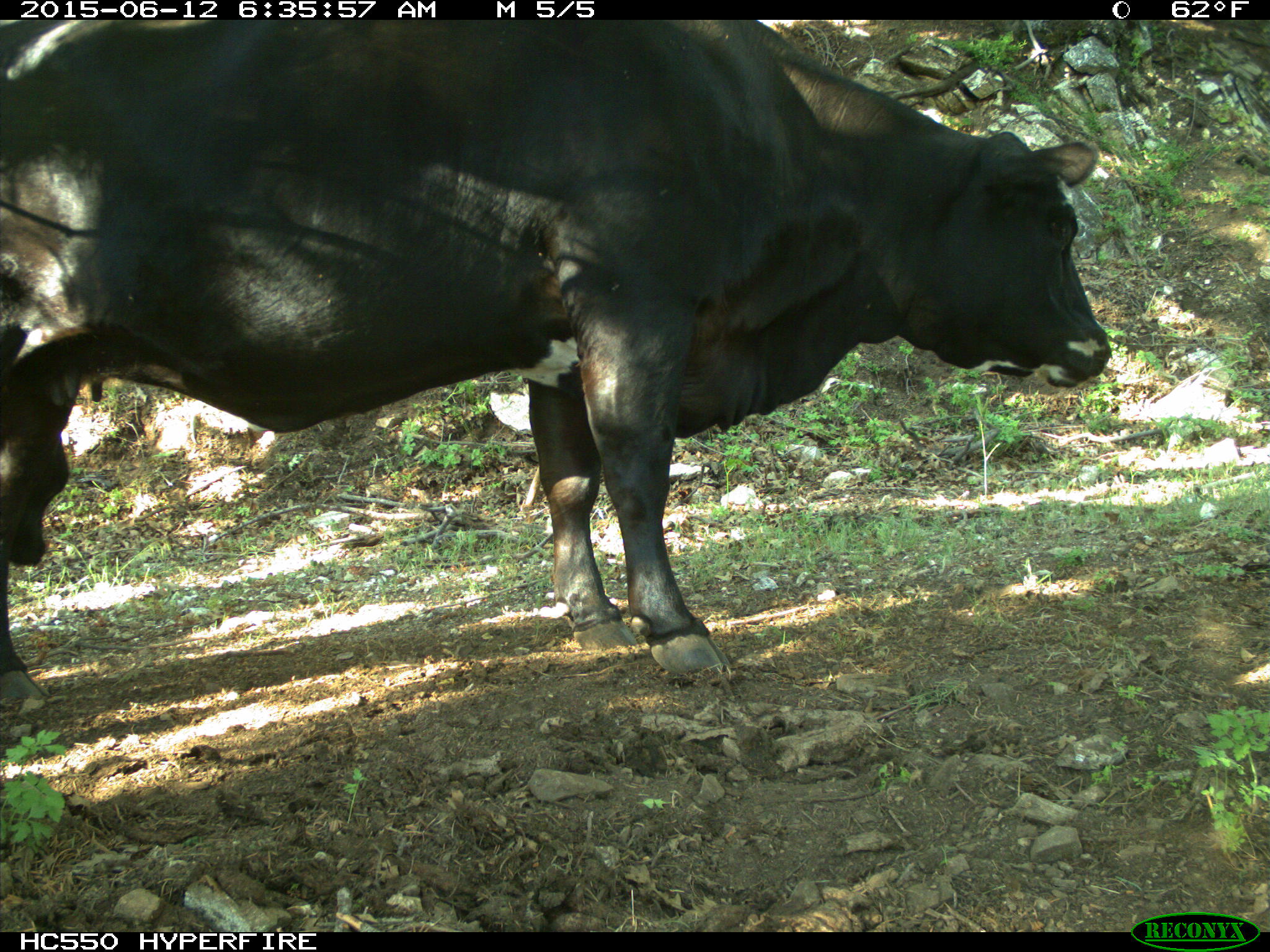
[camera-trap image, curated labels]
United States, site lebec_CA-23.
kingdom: Animalia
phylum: Chordata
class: Mammalia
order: Artiodactyla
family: Bovidae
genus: Bos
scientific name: Bos taurus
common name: domestic cow